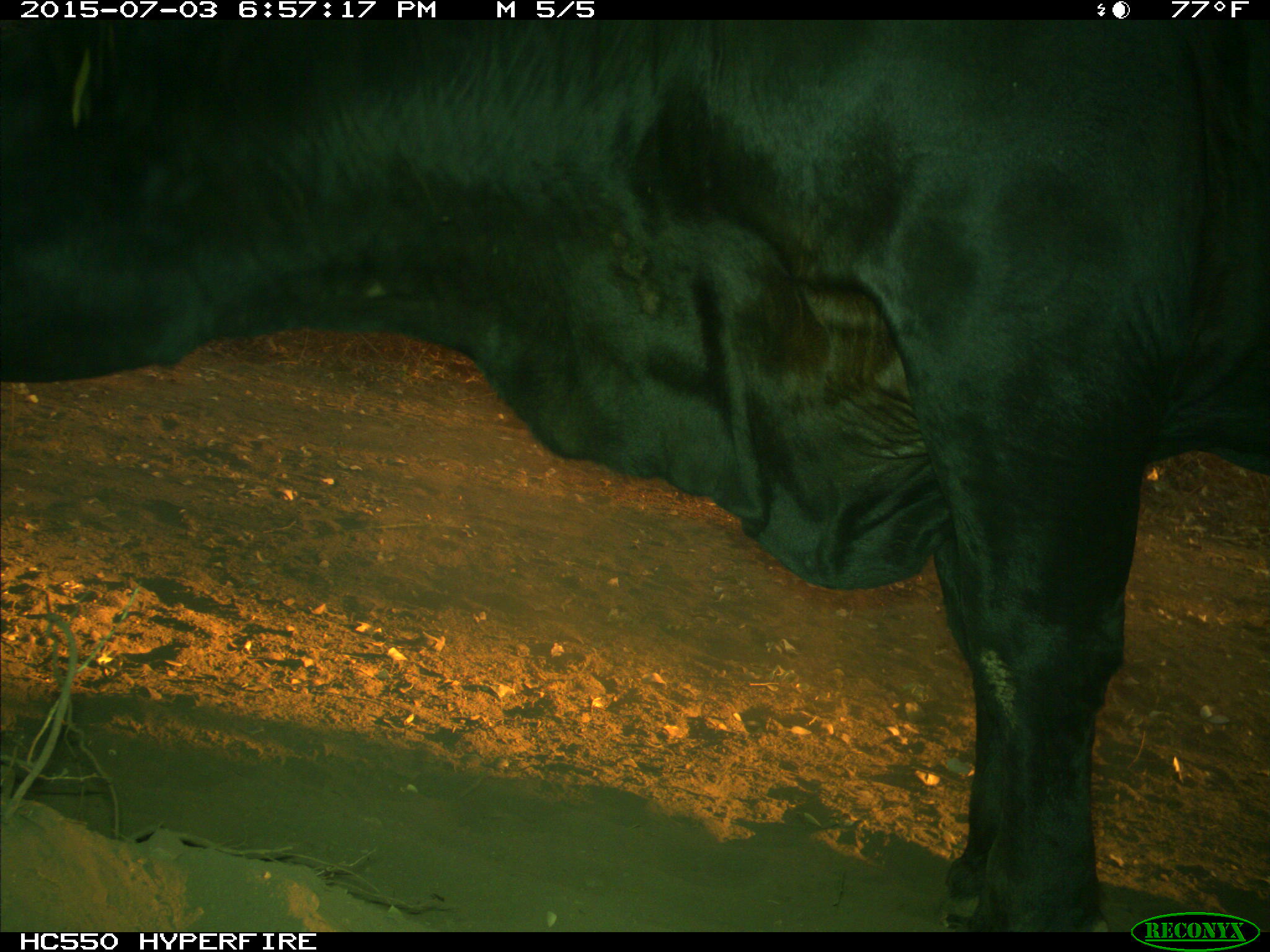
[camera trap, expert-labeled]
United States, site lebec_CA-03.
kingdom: Animalia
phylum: Chordata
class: Mammalia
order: Artiodactyla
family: Bovidae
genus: Bos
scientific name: Bos taurus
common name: domestic cow